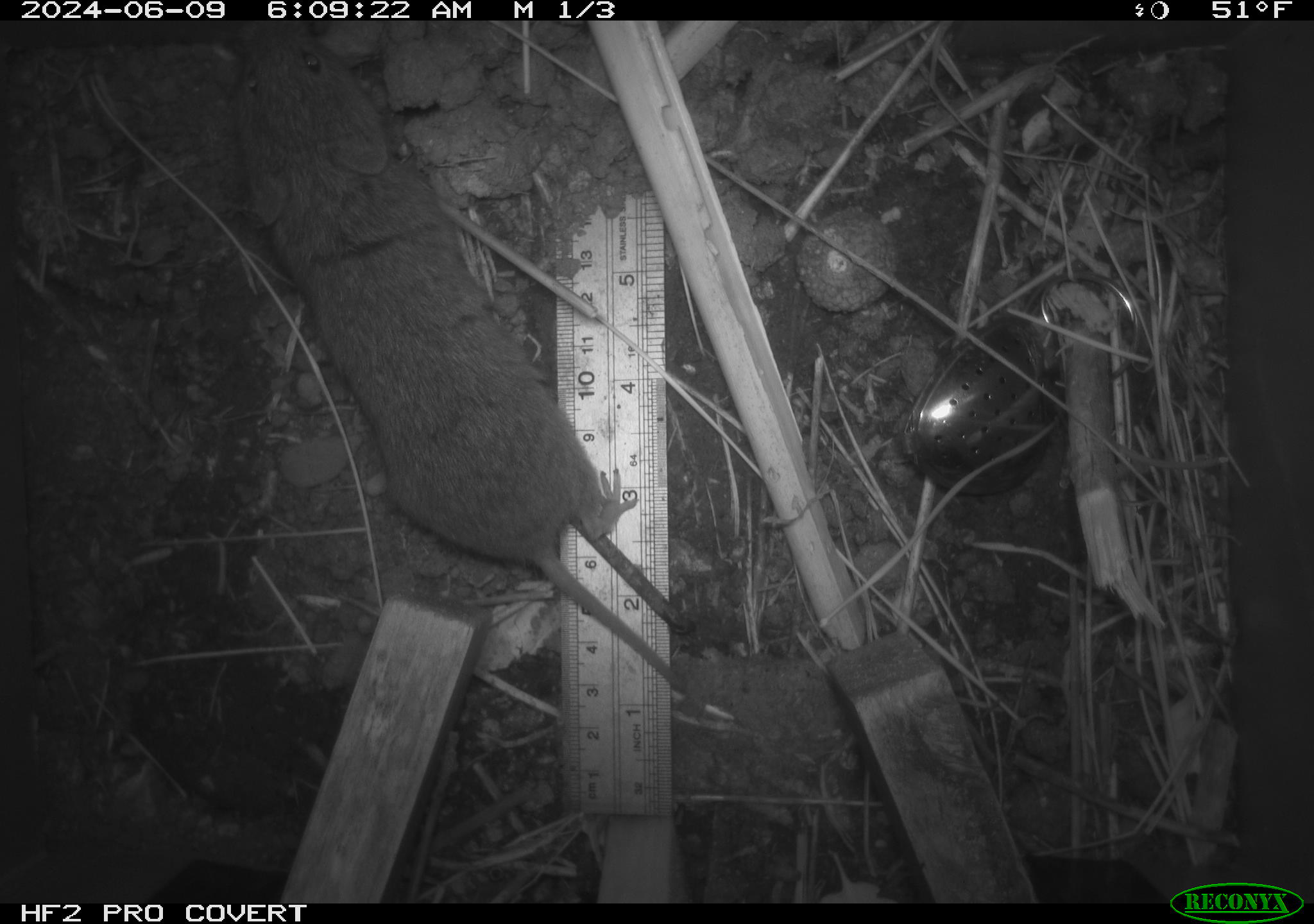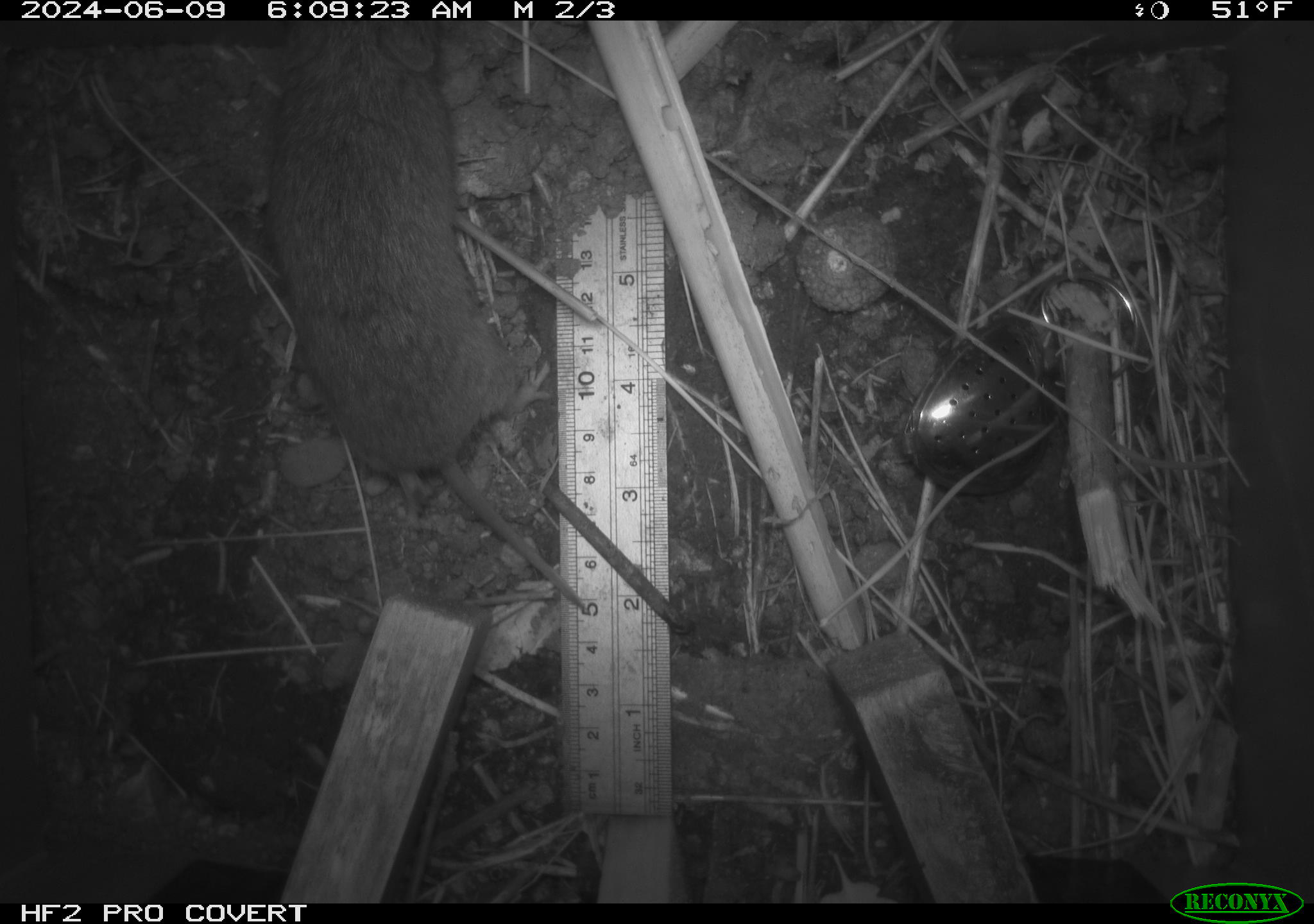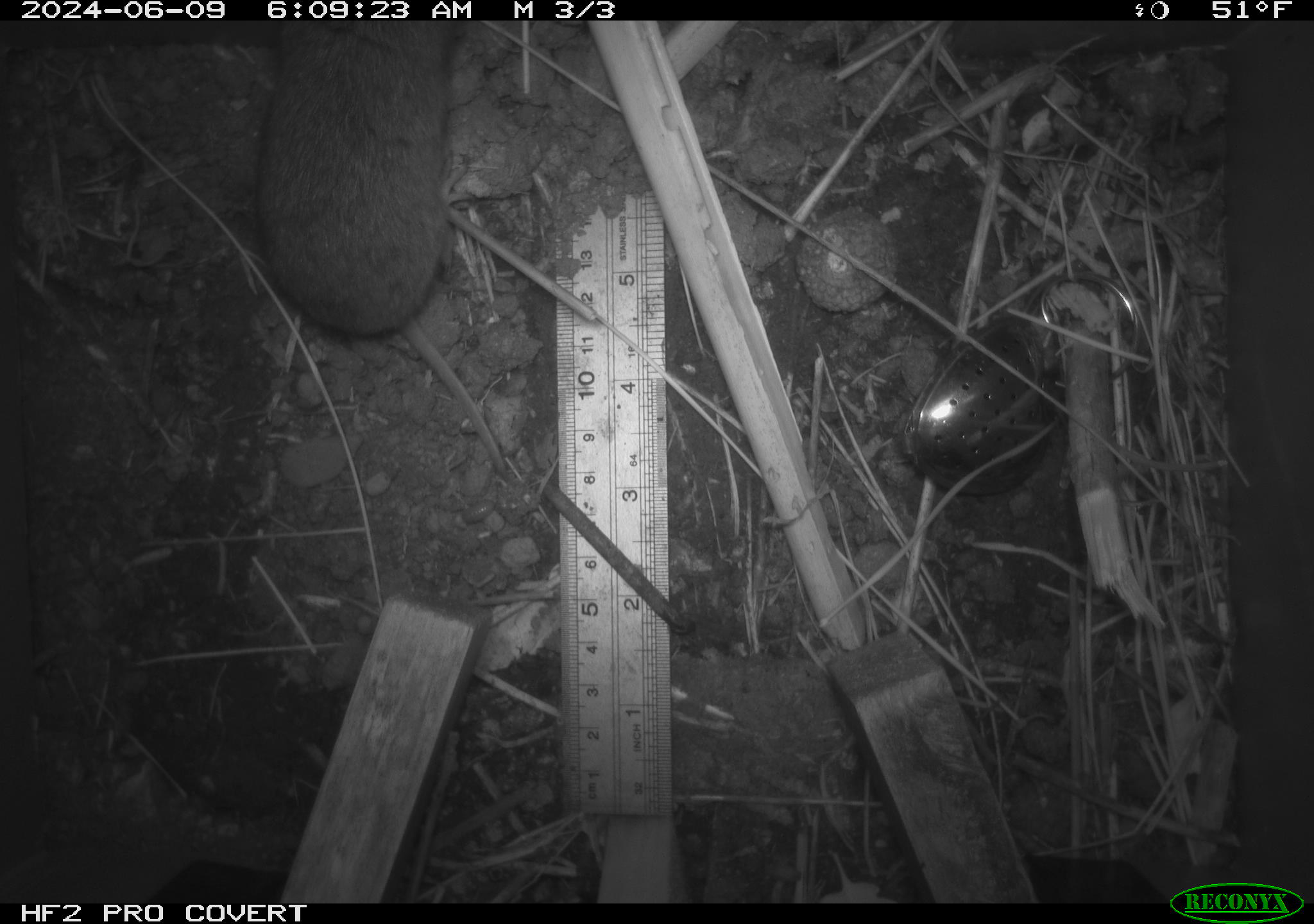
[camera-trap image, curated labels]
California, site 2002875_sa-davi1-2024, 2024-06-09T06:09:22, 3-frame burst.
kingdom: Animalia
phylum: Chordata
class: Mammalia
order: Rodentia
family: Cricetidae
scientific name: Arvicolinae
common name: voles, lemmings, and muskrats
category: arvicolinae subfamily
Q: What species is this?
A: Arvicolinae subfamily (voles, lemmings, and muskrats) (Arvicolinae).